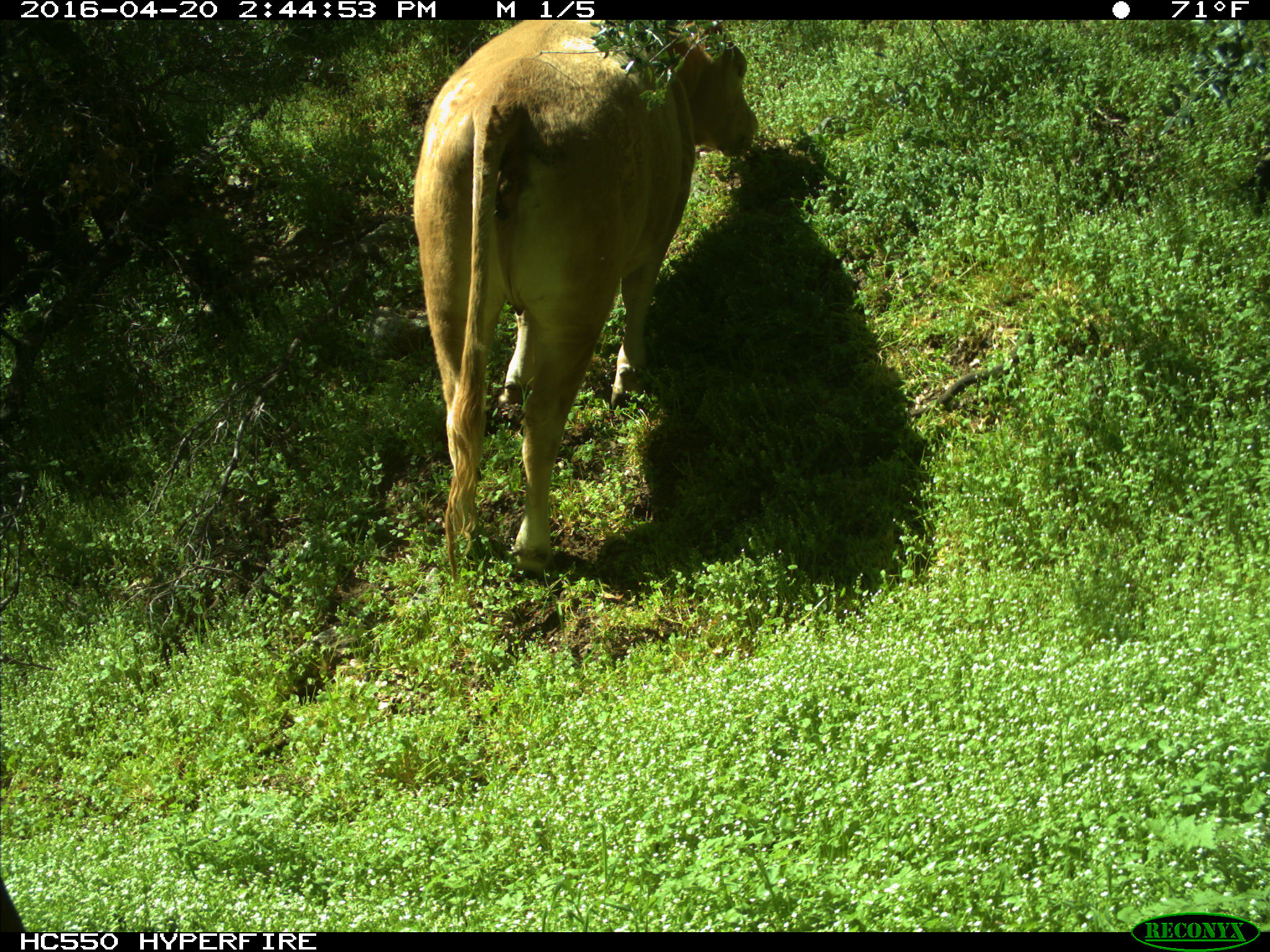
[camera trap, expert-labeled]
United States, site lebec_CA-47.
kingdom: Animalia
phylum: Chordata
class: Mammalia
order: Artiodactyla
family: Bovidae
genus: Bos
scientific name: Bos taurus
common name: domestic cow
Bos taurus (domestic cow).